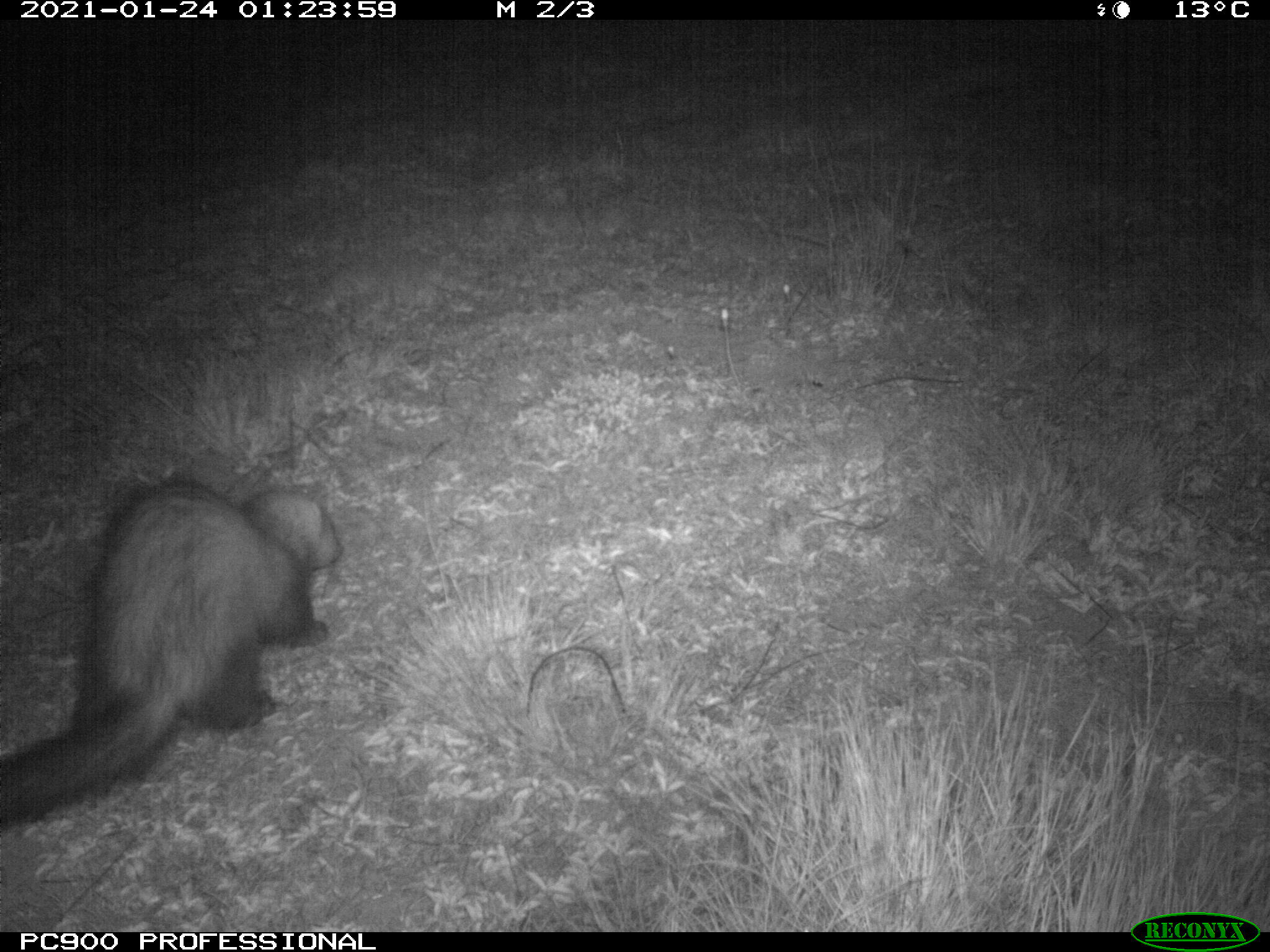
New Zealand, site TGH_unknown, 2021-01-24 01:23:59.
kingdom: Animalia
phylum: Chordata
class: Mammalia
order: Carnivora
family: Mustelidae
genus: Mustela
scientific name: Mustela furo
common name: ferret